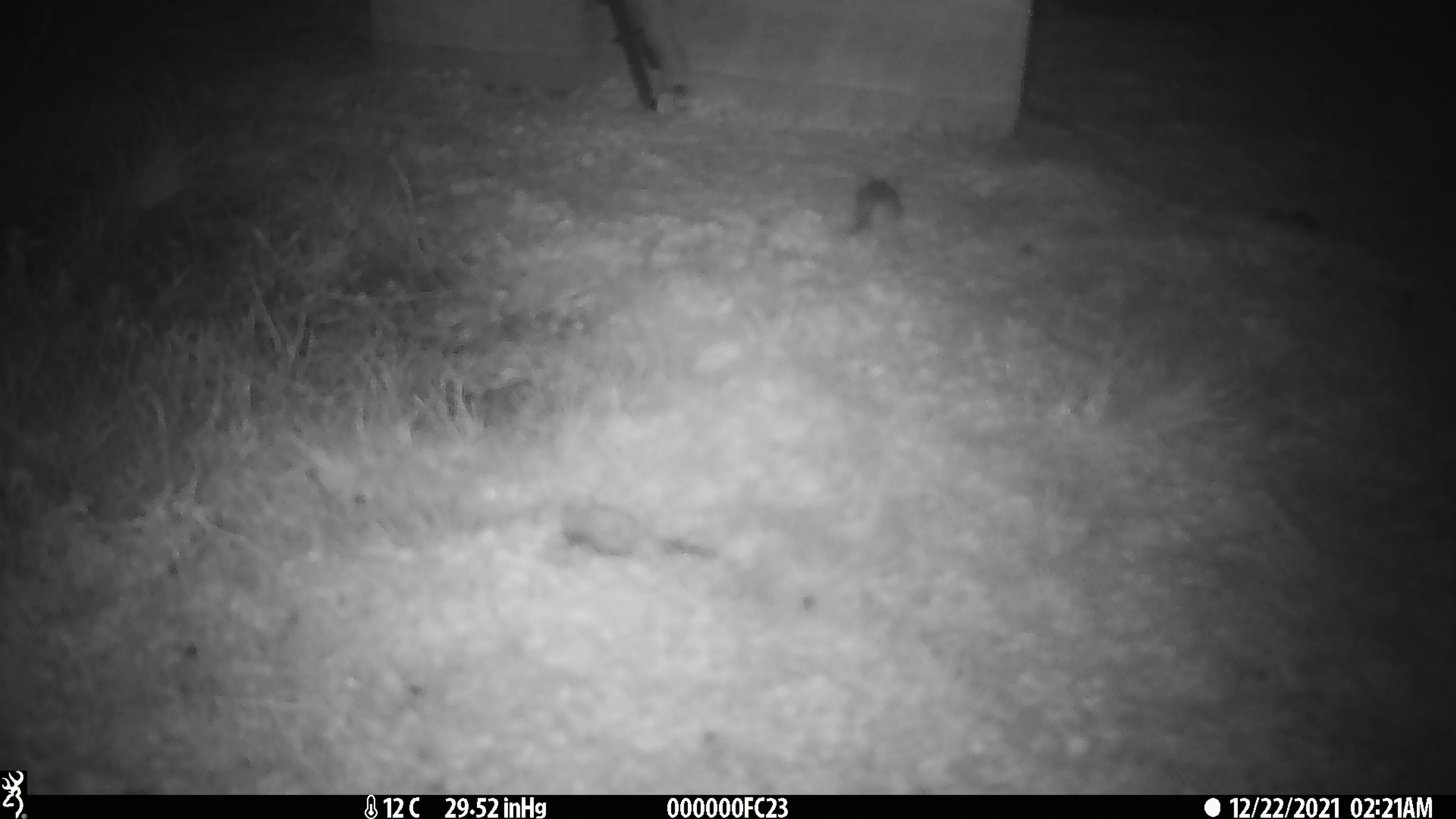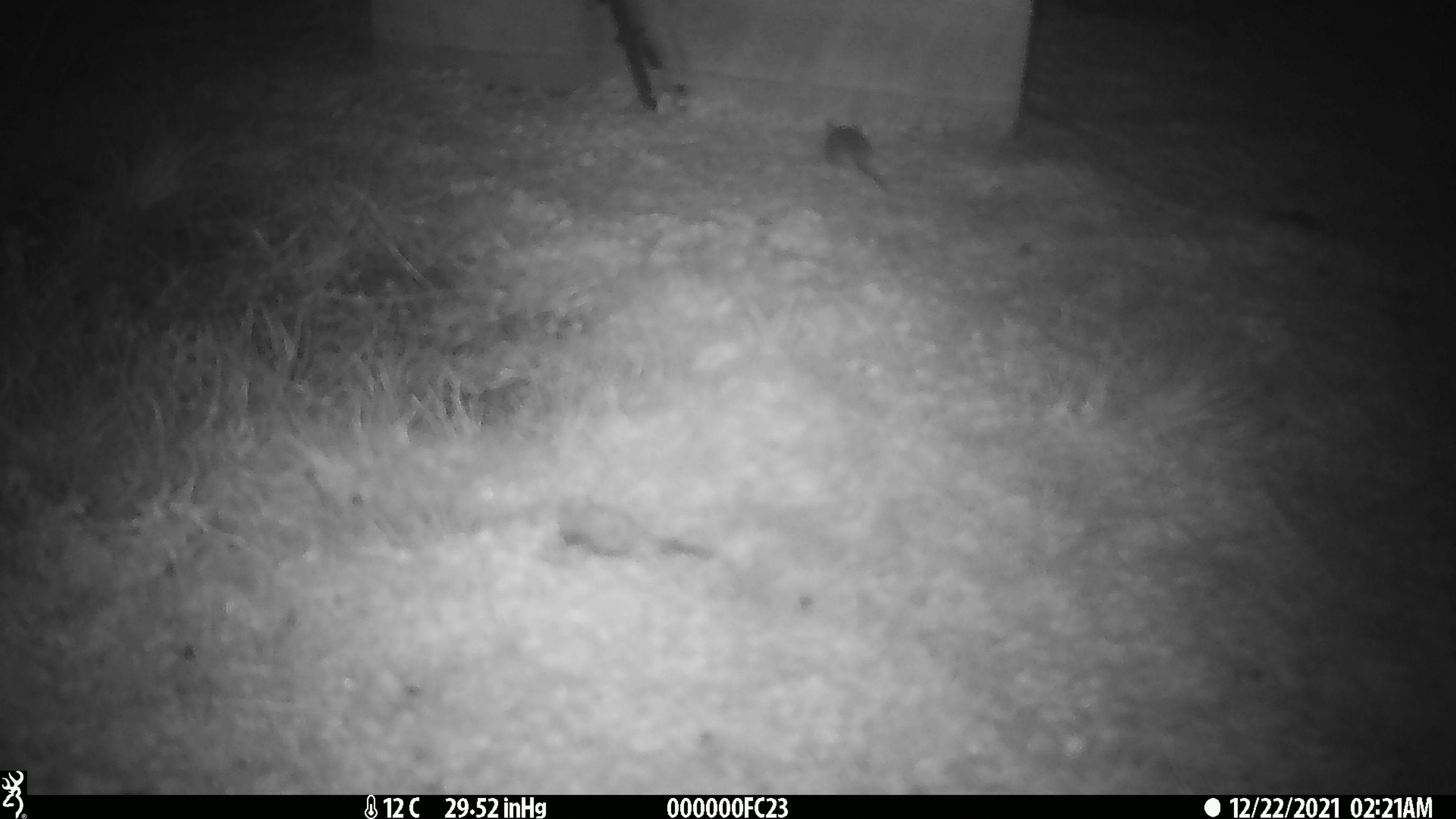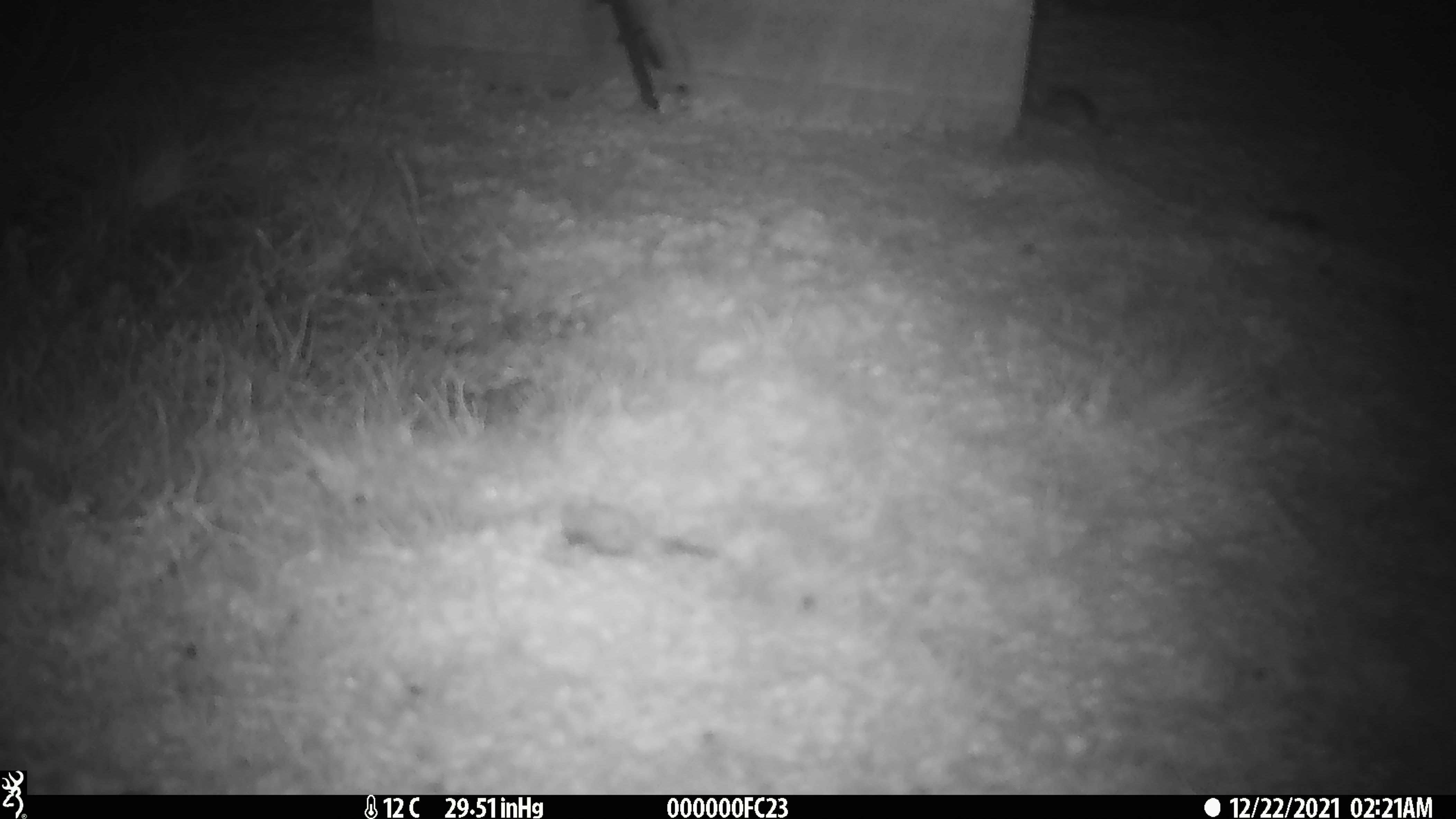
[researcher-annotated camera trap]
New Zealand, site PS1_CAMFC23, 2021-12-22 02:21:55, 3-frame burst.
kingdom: Animalia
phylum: Chordata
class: Mammalia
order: Rodentia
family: Muridae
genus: Mus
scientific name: Mus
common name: mouse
Mouse (Mus).